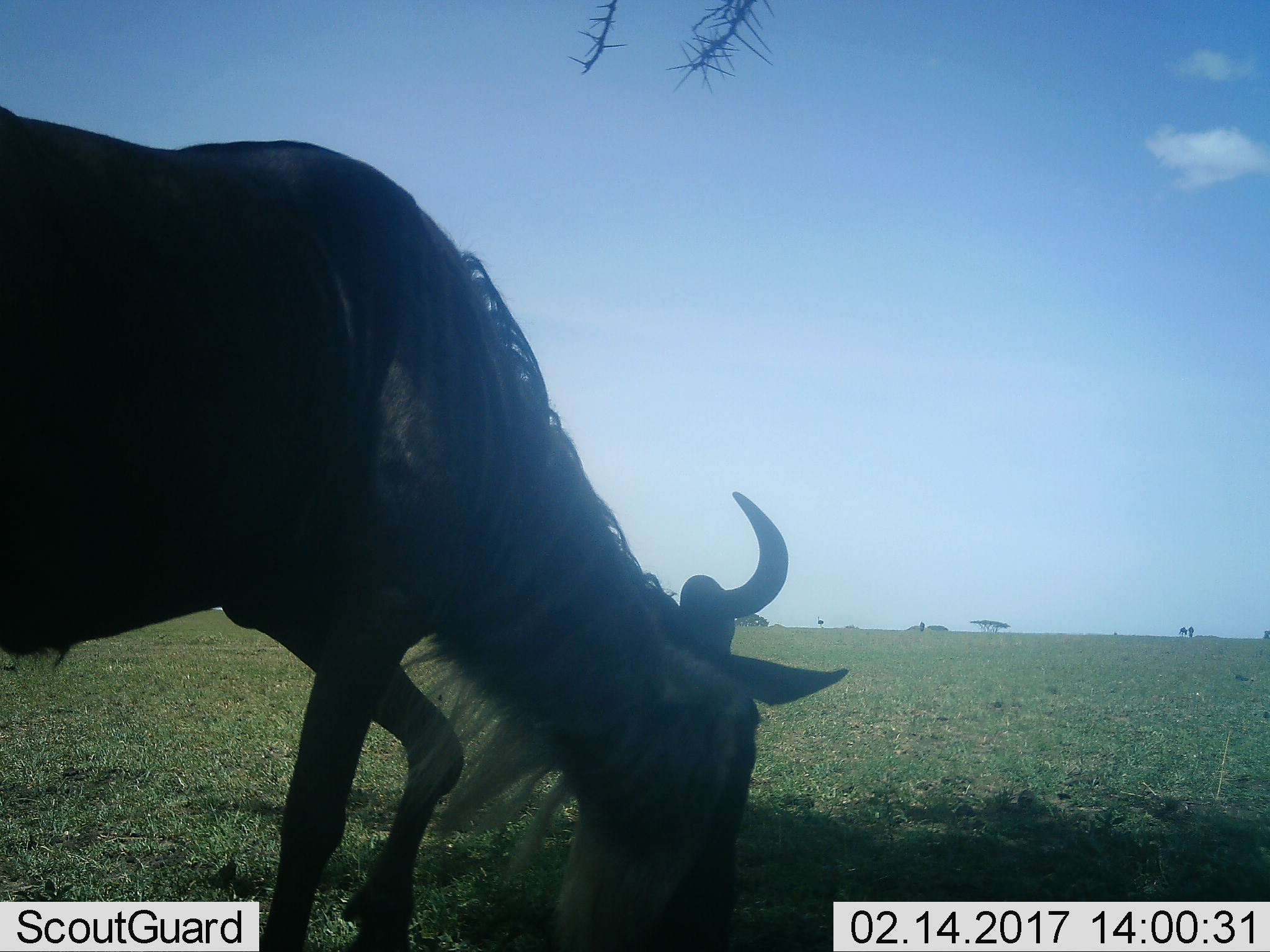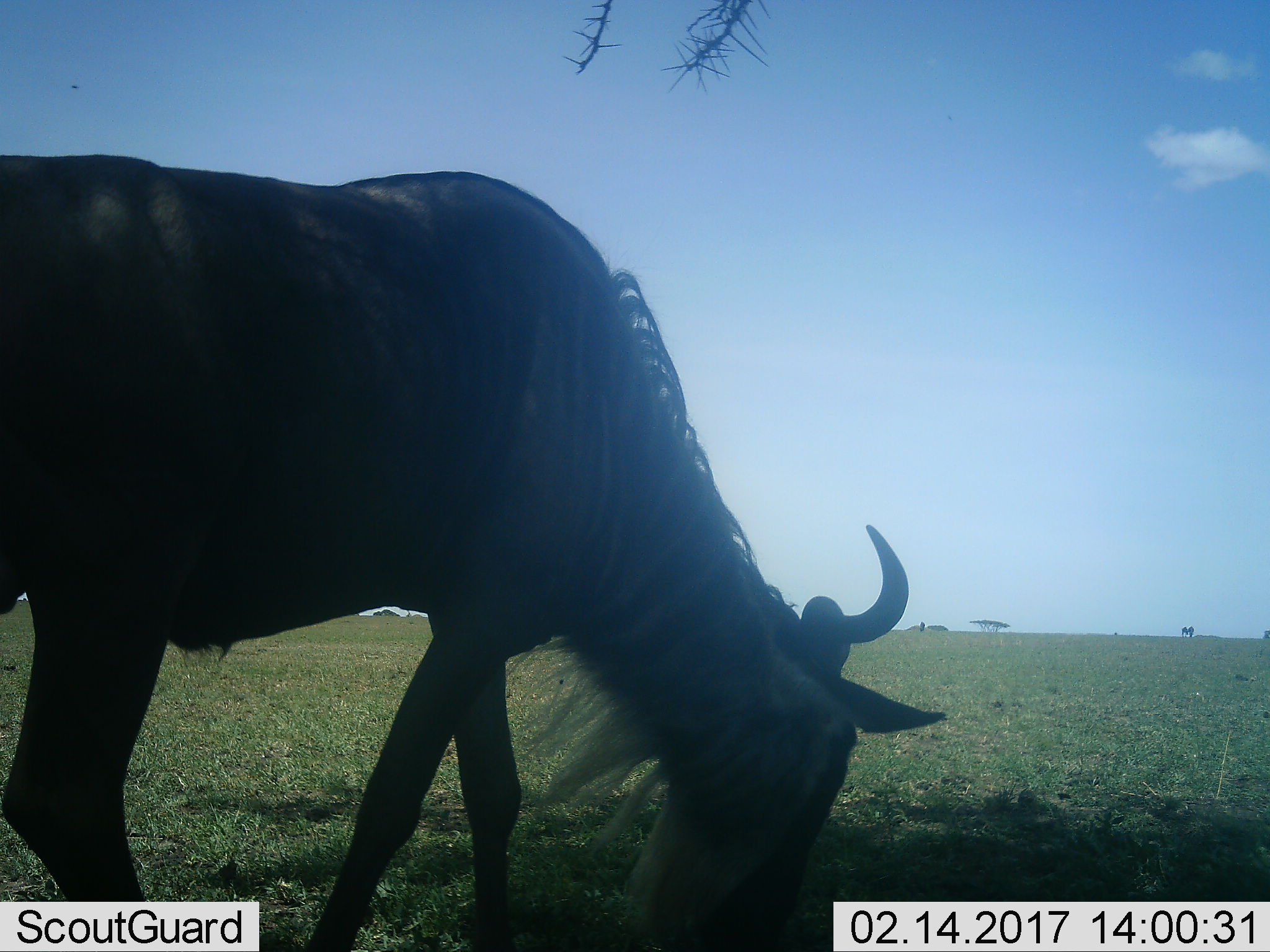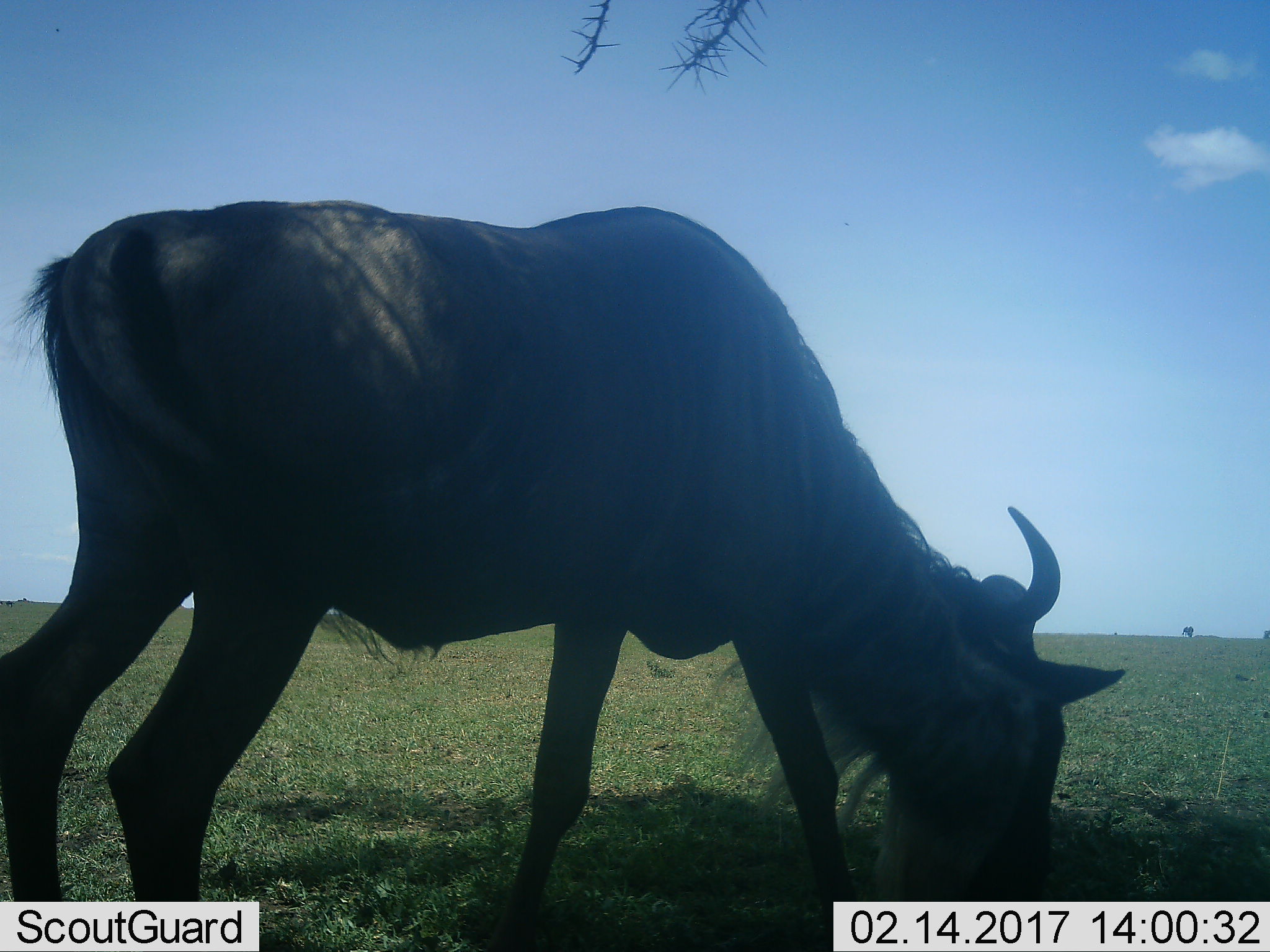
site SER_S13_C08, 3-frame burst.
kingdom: Animalia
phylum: Chordata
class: Mammalia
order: Artiodactyla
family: Bovidae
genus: Connochaetes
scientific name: Connochaetes taurinus taurinus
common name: blue wildebeest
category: wildebeestblue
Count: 1.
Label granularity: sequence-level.